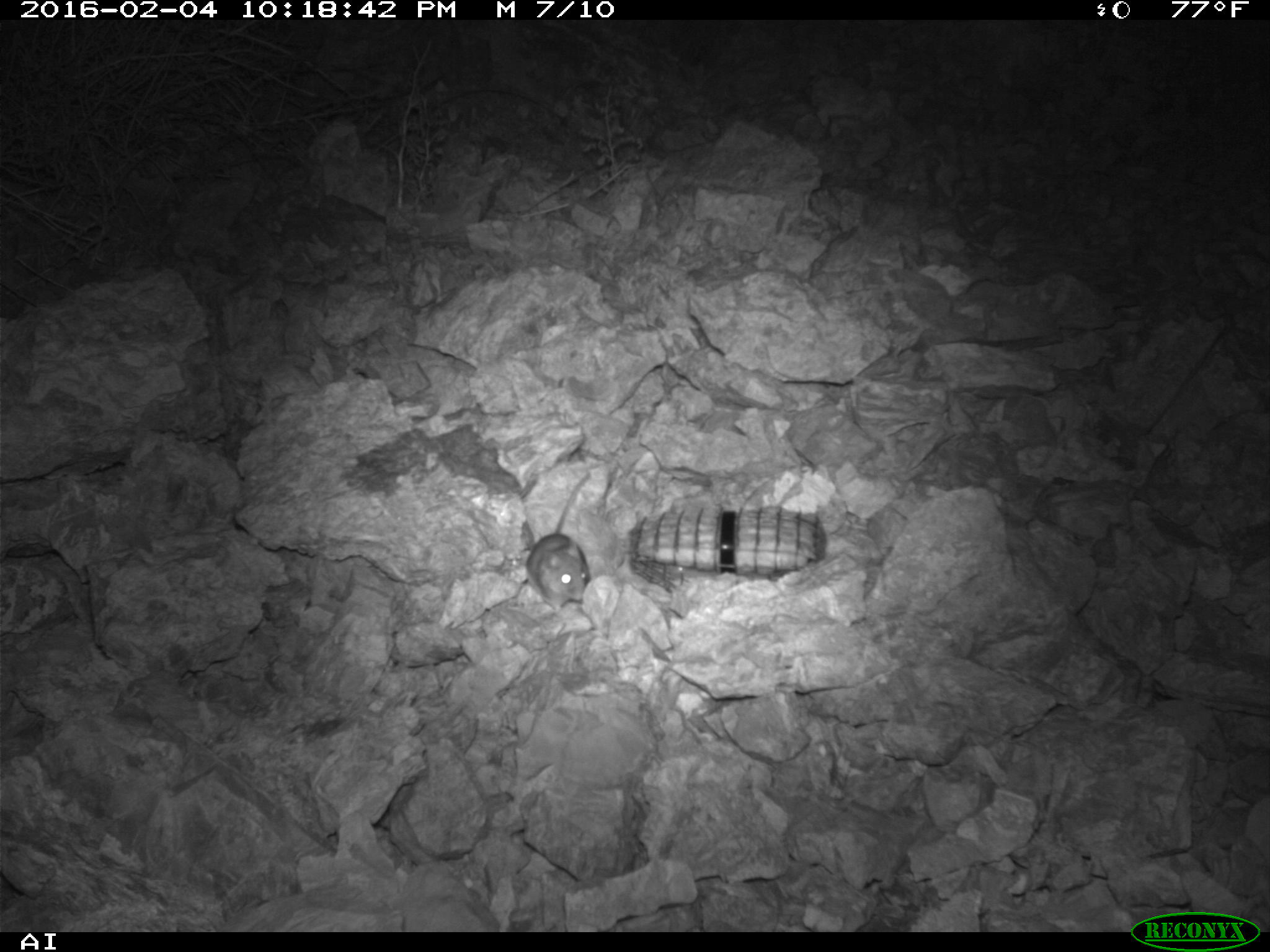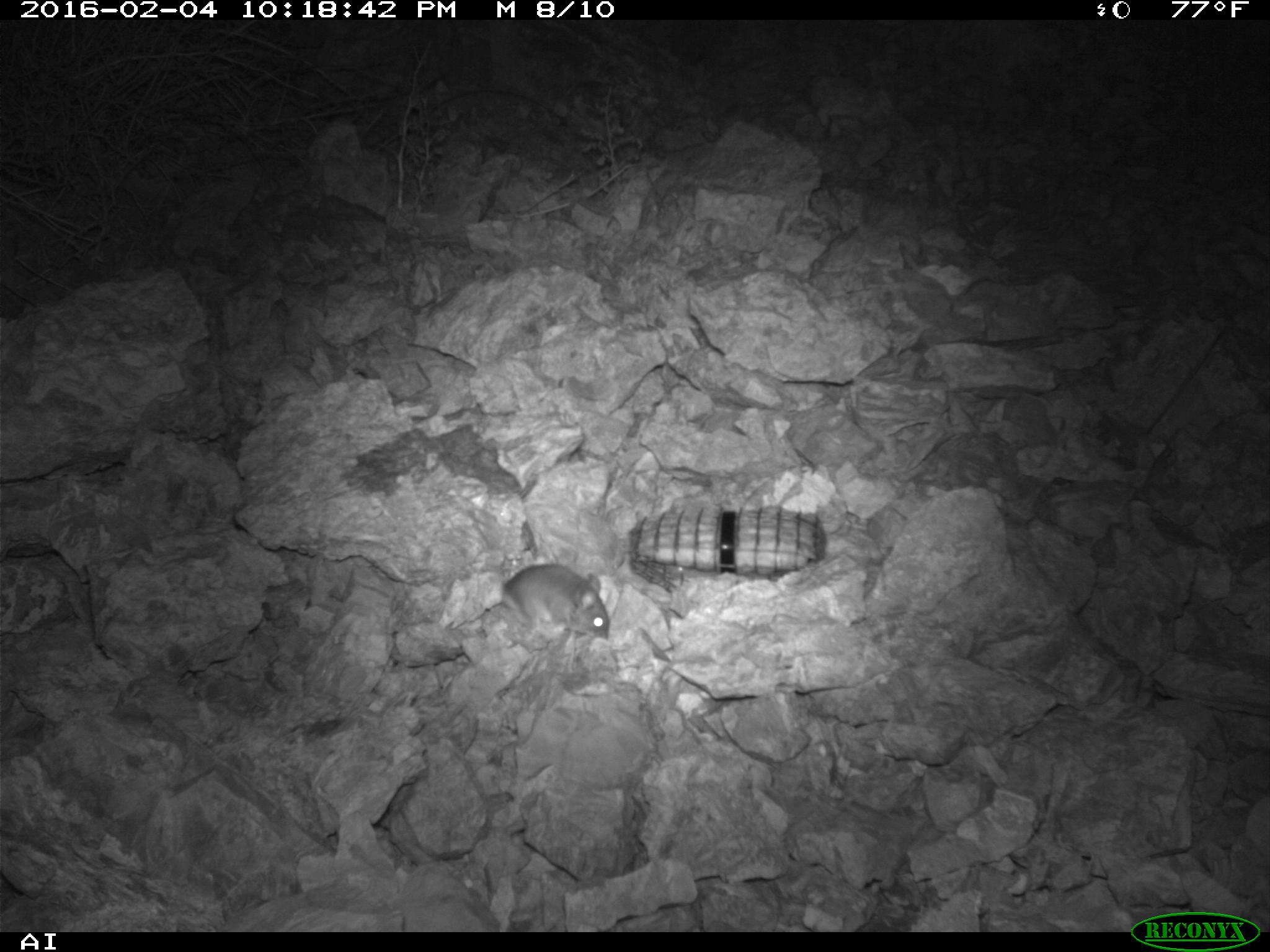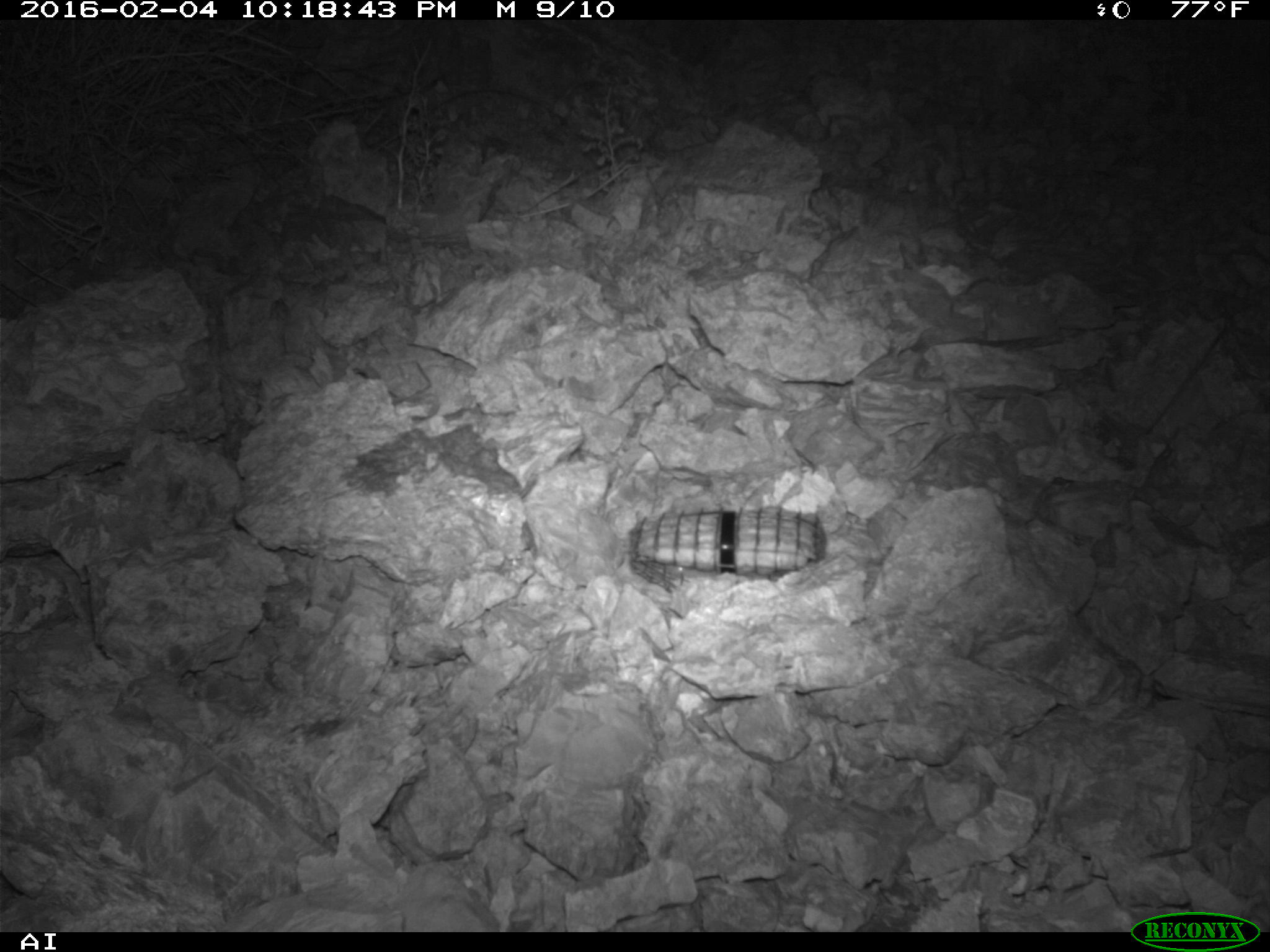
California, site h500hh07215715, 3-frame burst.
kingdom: Animalia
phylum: Chordata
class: Mammalia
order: Rodentia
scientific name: Rodentia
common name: rodent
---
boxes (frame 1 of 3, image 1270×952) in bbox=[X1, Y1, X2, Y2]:
rodent: bbox=[526, 473, 590, 607]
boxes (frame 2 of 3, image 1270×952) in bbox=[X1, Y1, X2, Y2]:
rodent: bbox=[502, 564, 611, 639]